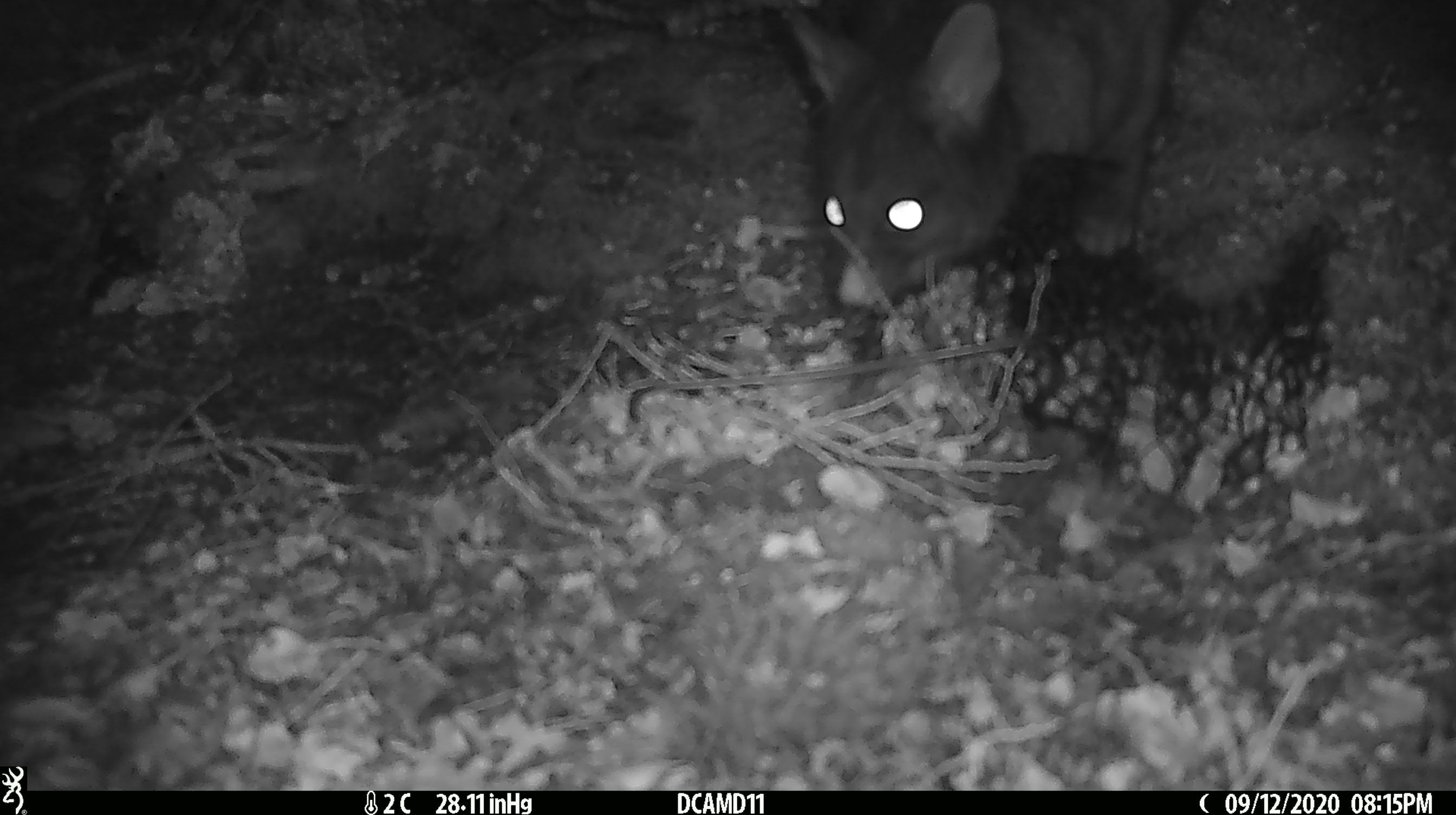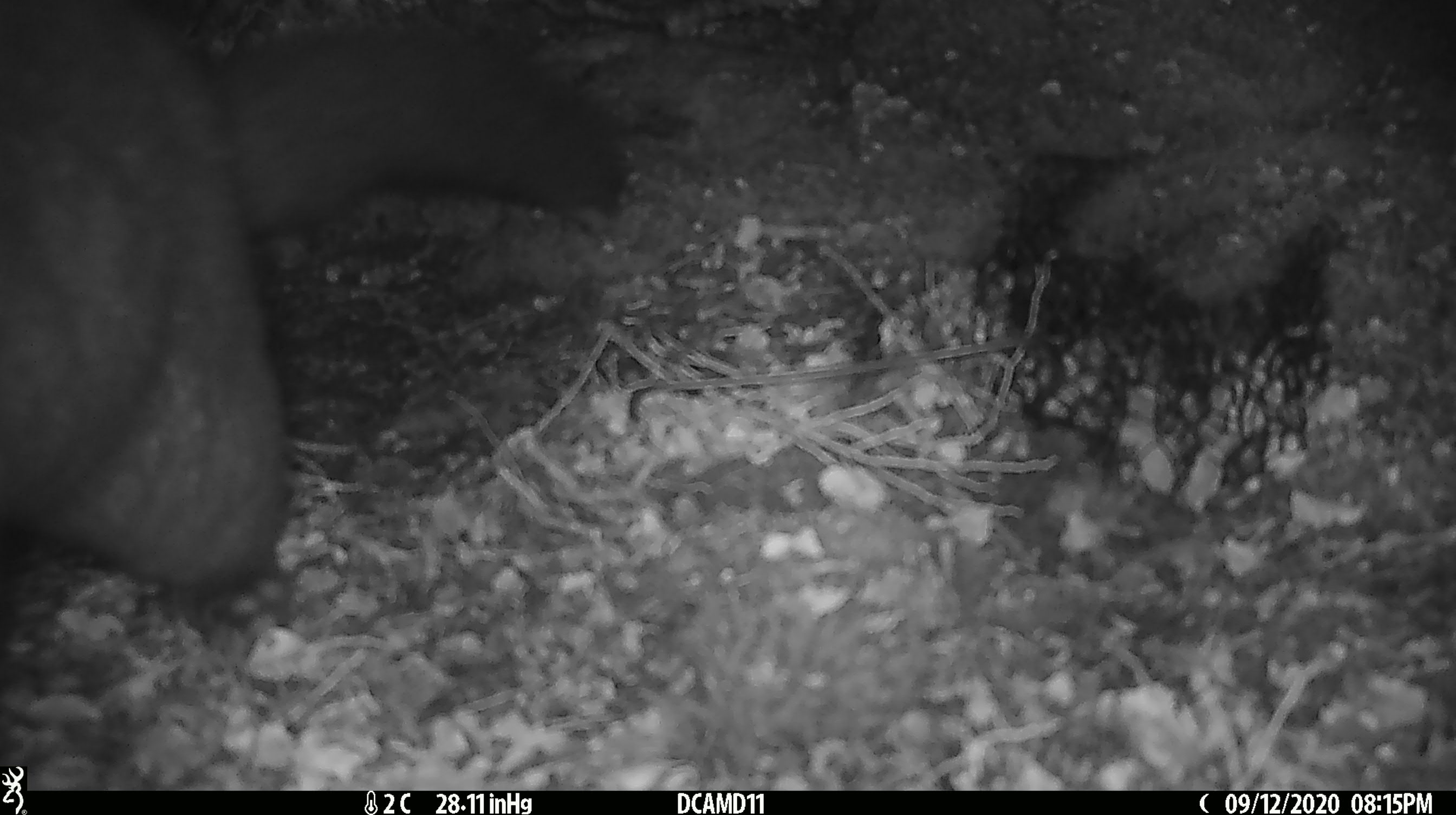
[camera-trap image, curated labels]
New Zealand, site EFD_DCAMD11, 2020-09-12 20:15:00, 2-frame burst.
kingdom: Animalia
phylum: Chordata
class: Mammalia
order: Diprotodontia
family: Phalangeridae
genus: Trichosurus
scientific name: Trichosurus vulpecula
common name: common brushtail possum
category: possum